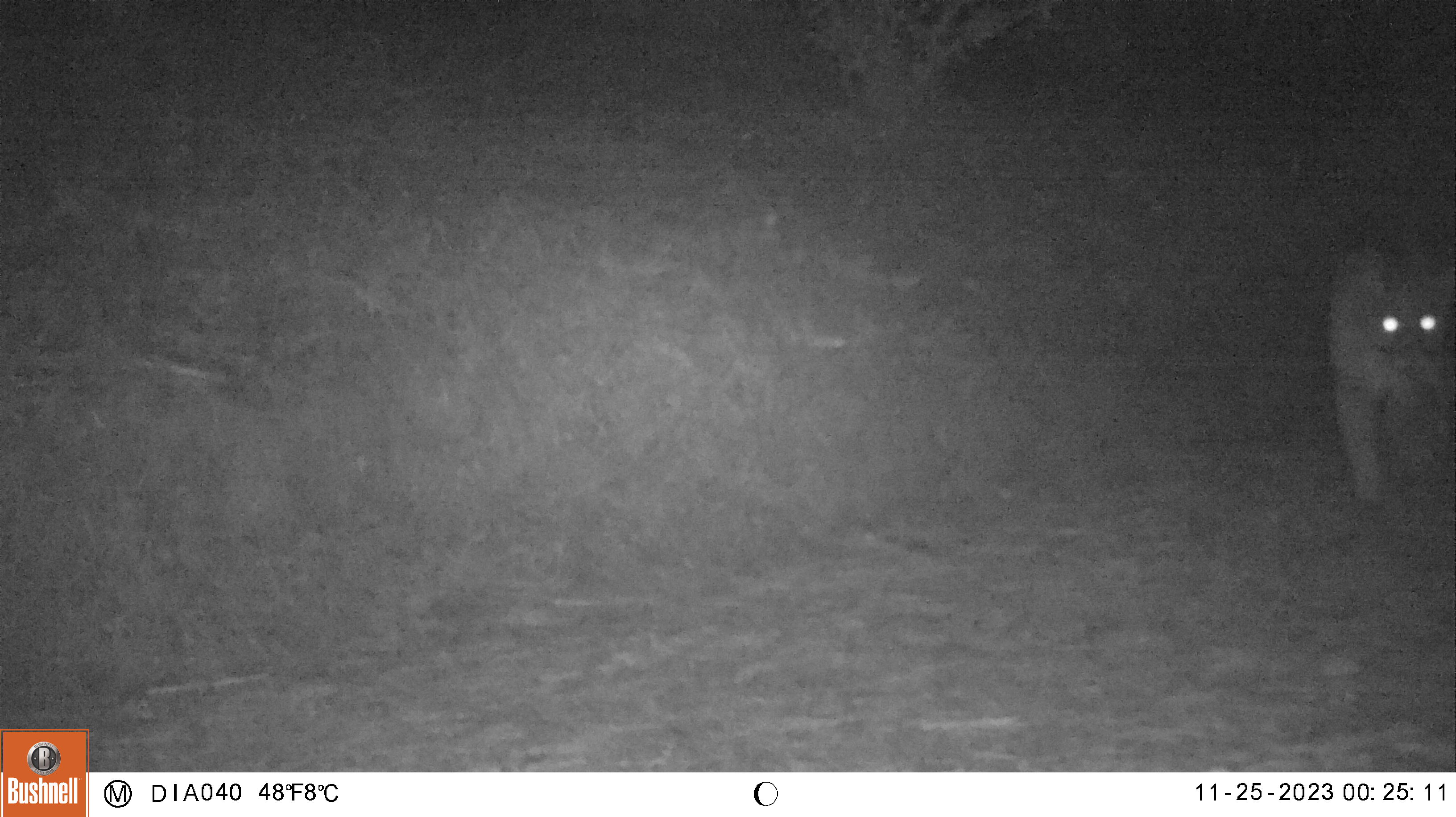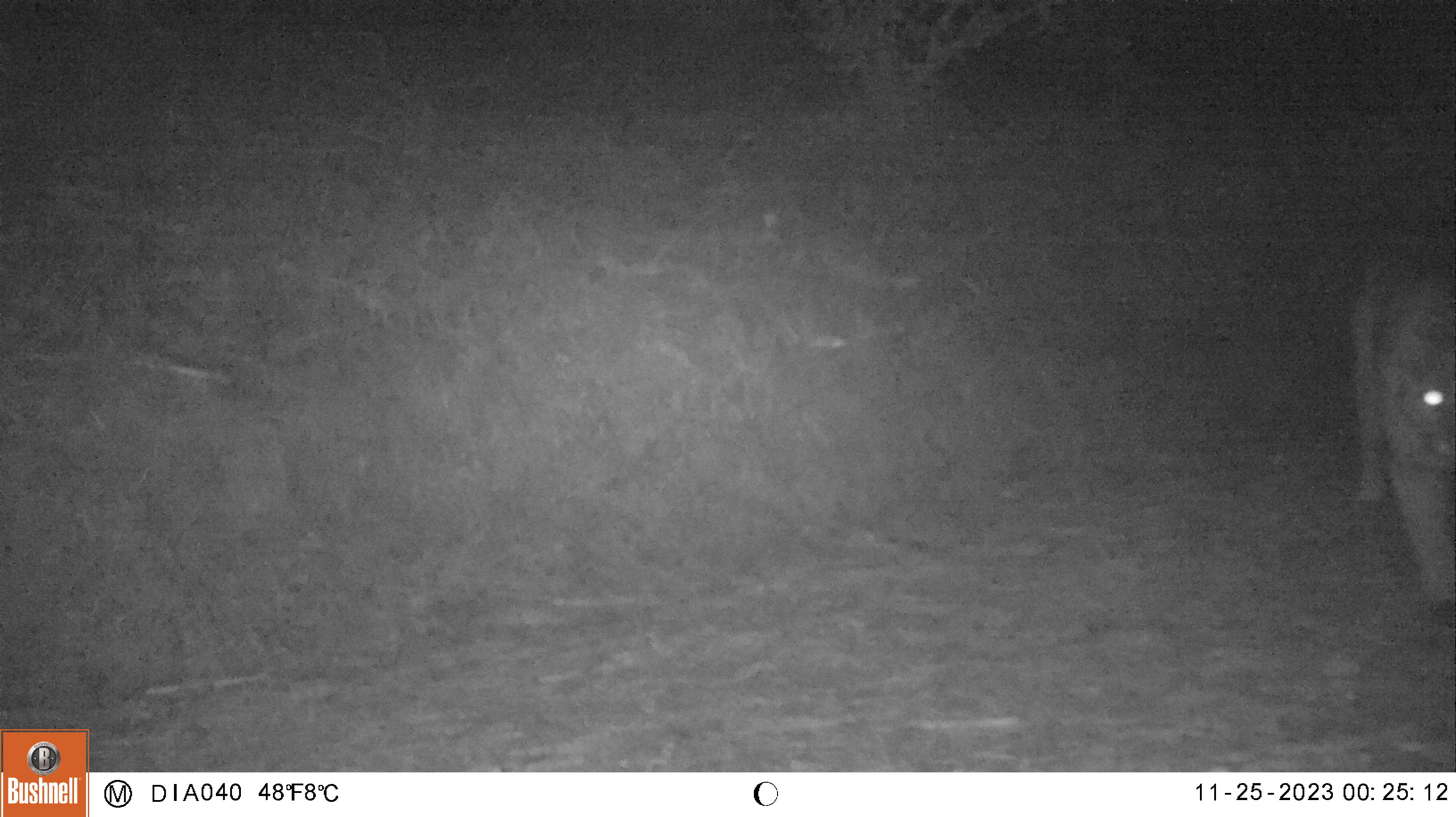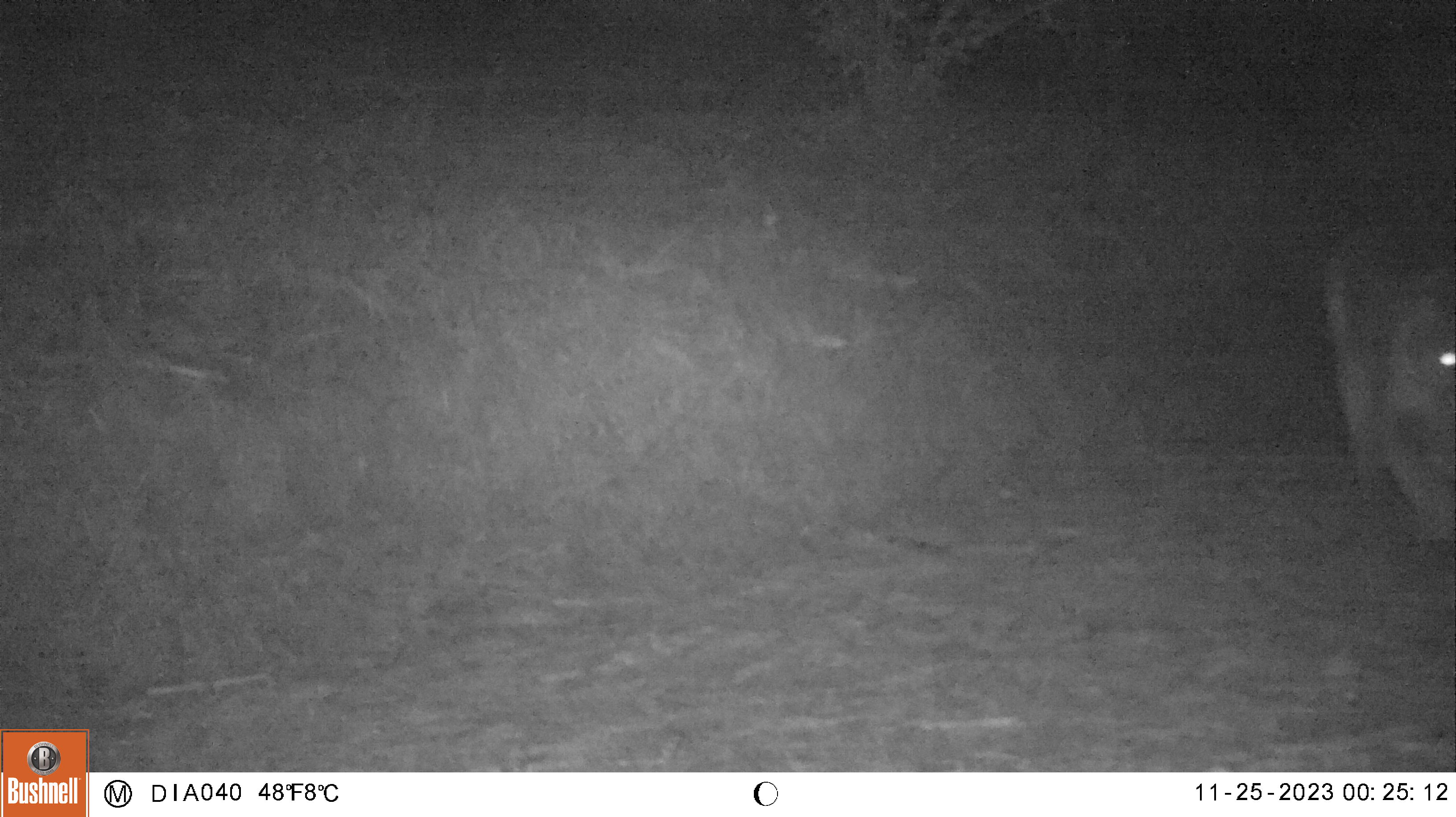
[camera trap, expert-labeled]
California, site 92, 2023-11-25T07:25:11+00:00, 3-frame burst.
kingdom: Animalia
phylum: Chordata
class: Mammalia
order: Carnivora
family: Felidae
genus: Puma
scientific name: Puma concolor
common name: puma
Puma (Puma concolor).